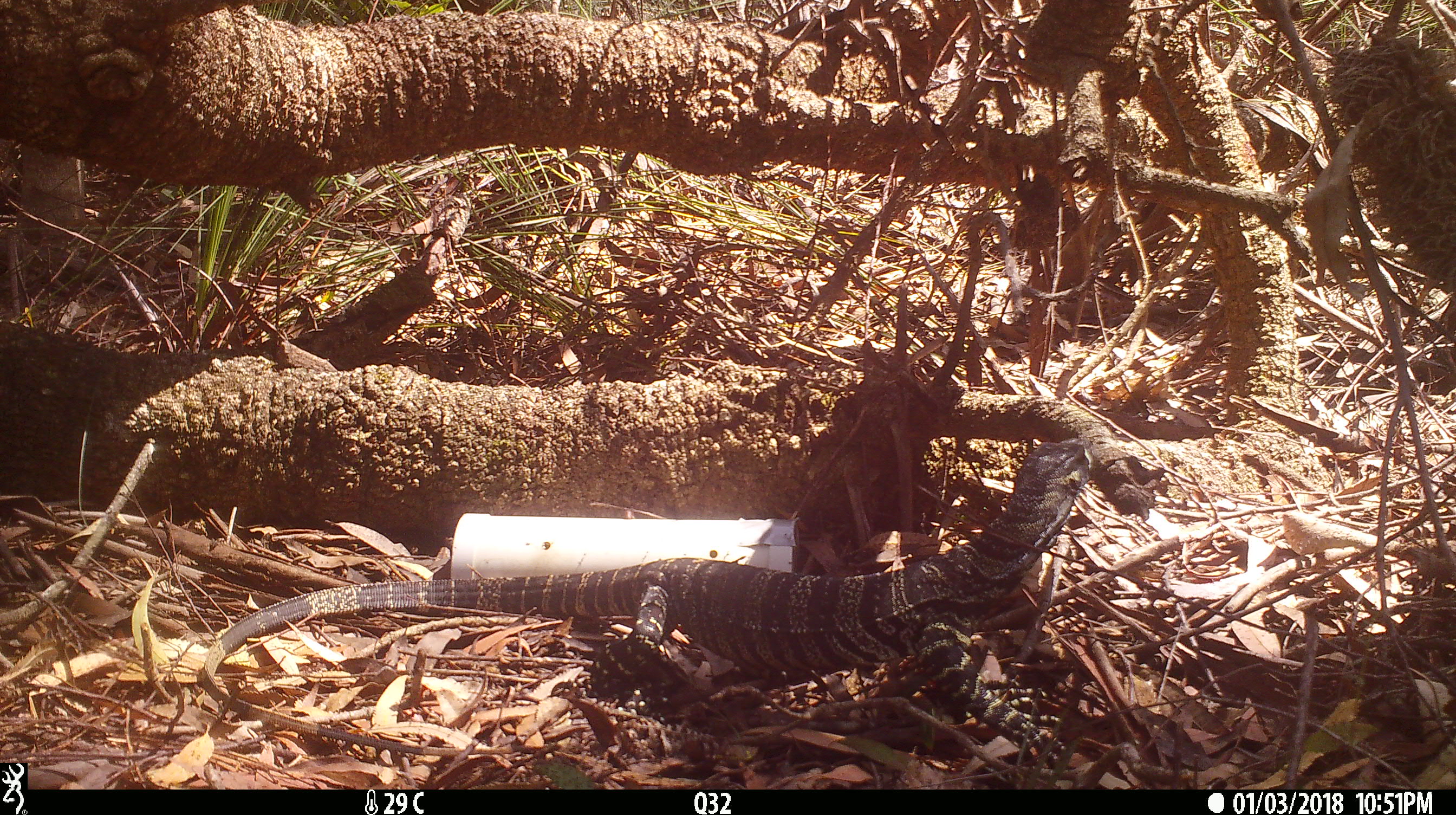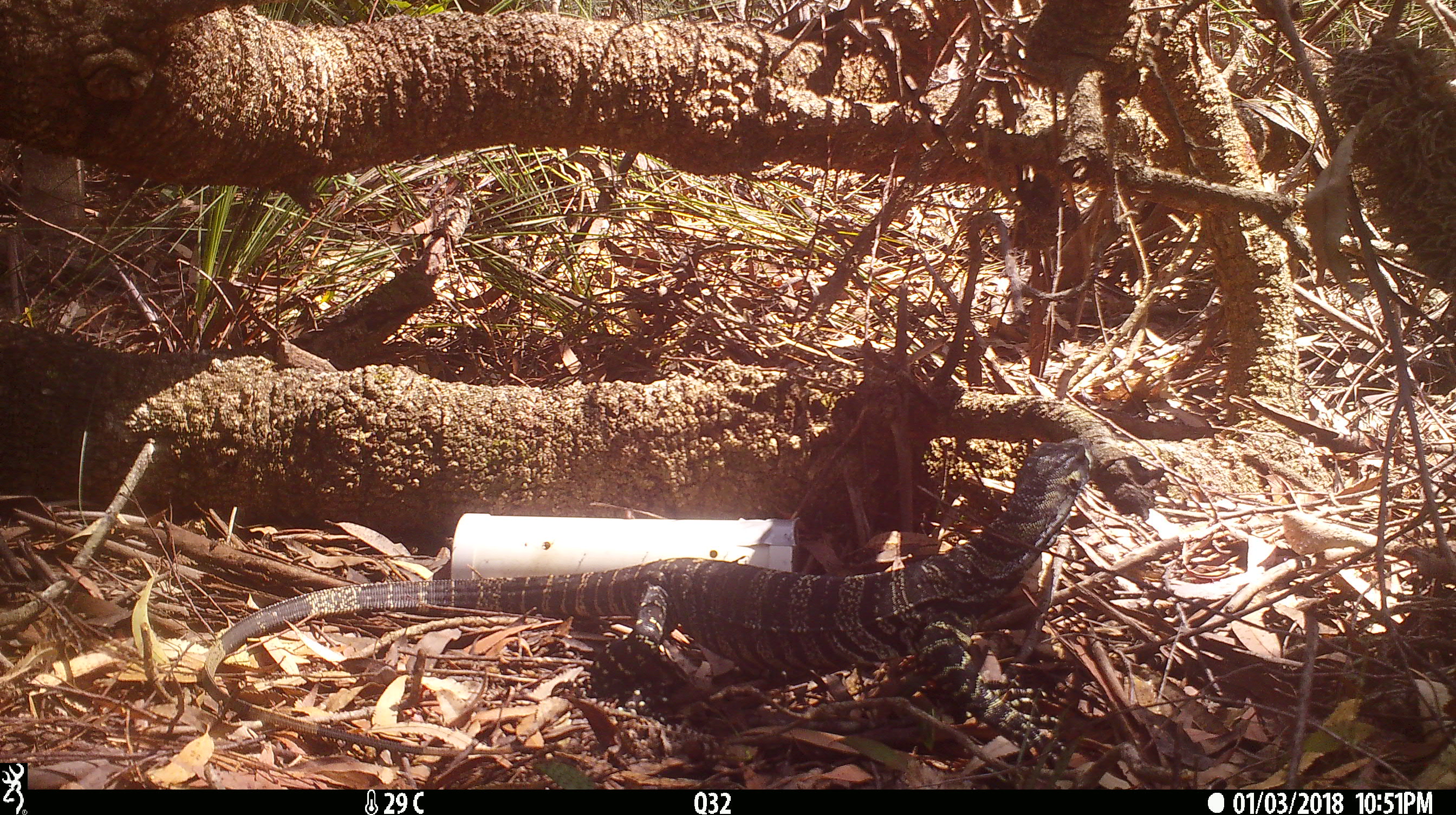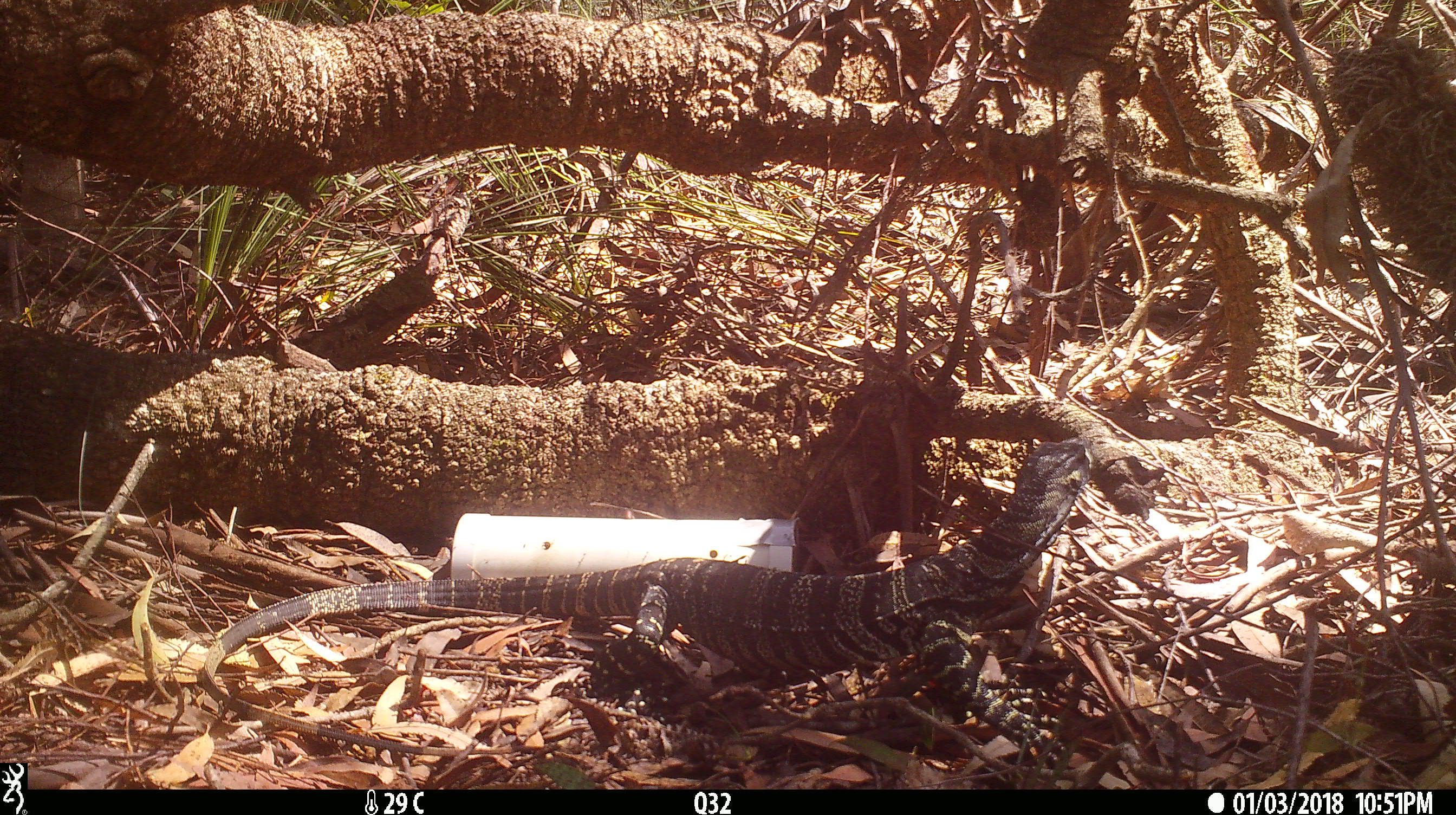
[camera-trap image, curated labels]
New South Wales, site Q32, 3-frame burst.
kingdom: Animalia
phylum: Chordata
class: Reptilia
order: Squamata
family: Varanidae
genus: Varanus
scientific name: Varanus varius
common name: lace monitor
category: goanna